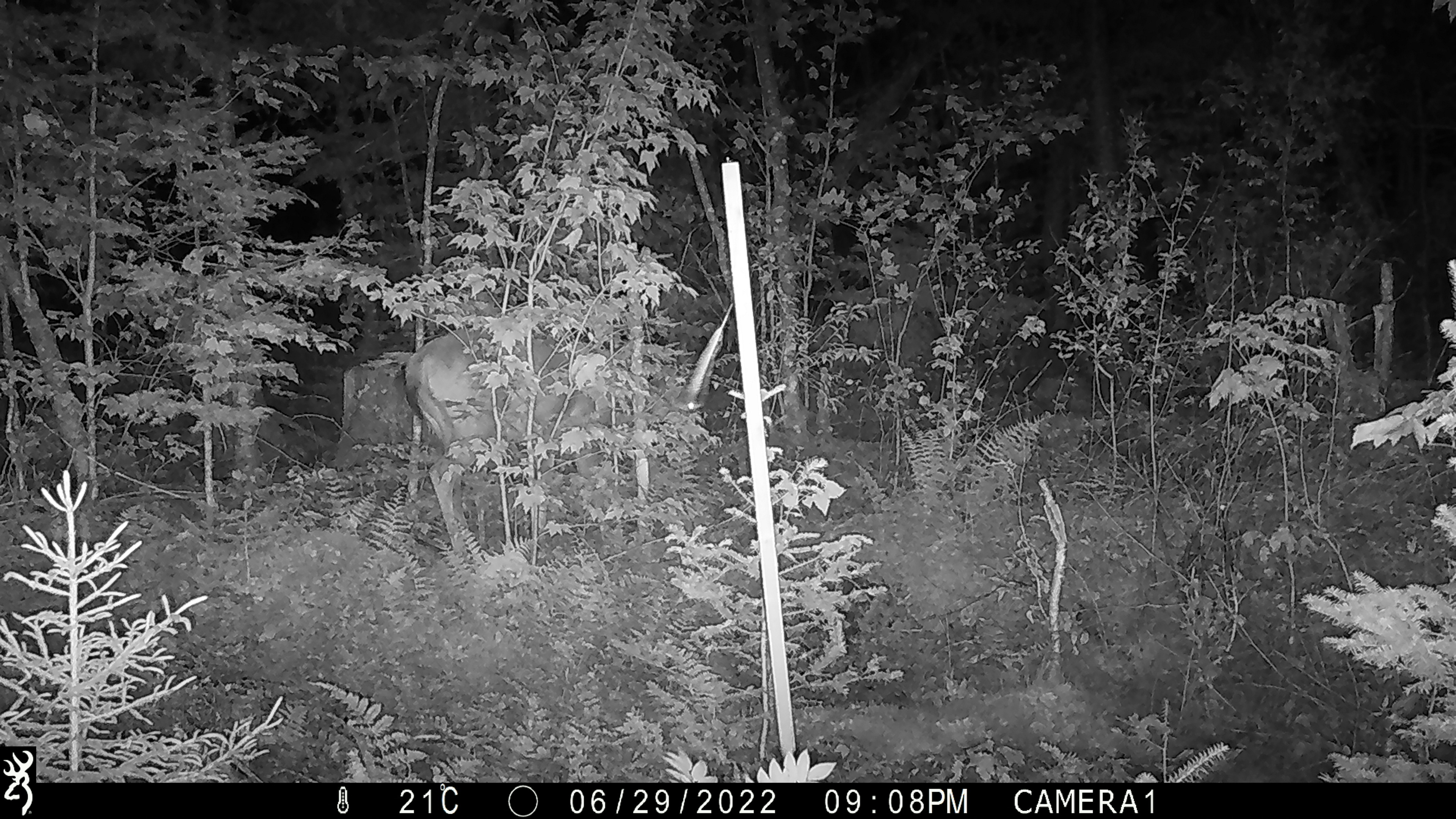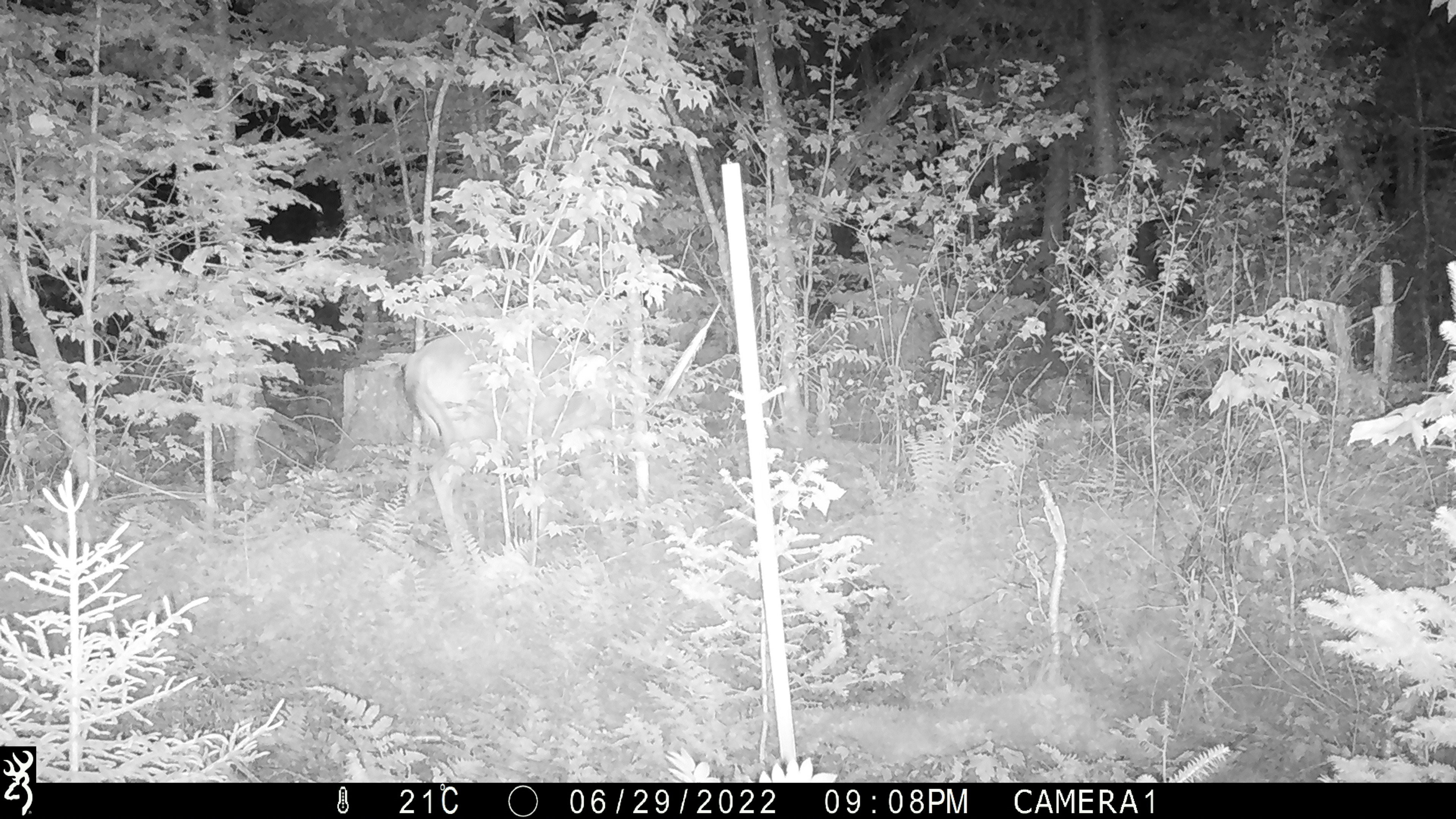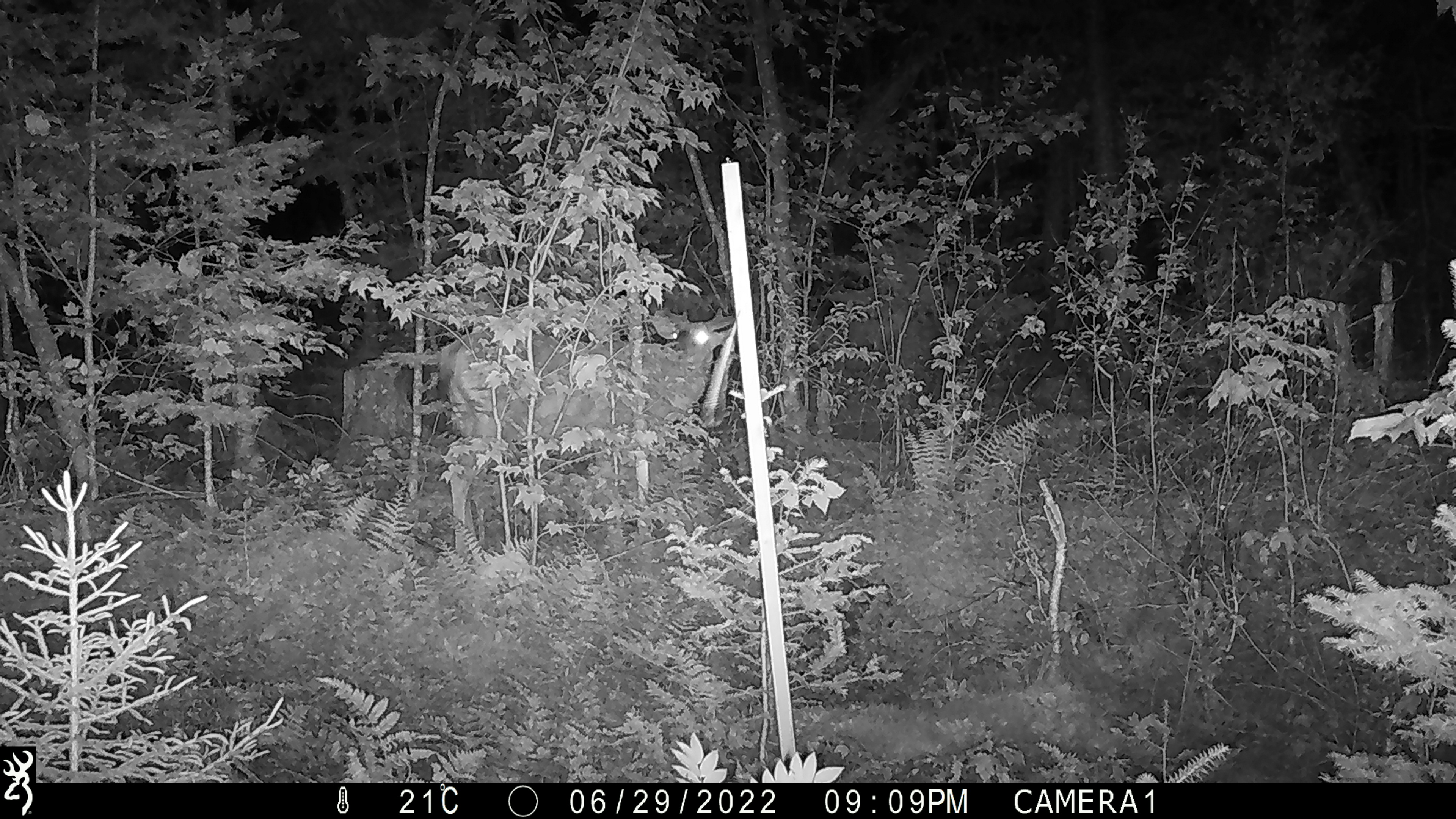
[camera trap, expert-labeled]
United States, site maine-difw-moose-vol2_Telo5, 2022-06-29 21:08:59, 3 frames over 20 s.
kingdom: Animalia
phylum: Chordata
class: Mammalia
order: Artiodactyla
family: Cervidae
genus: Odocoileus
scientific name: Odocoileus virginianus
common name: white-tailed deer